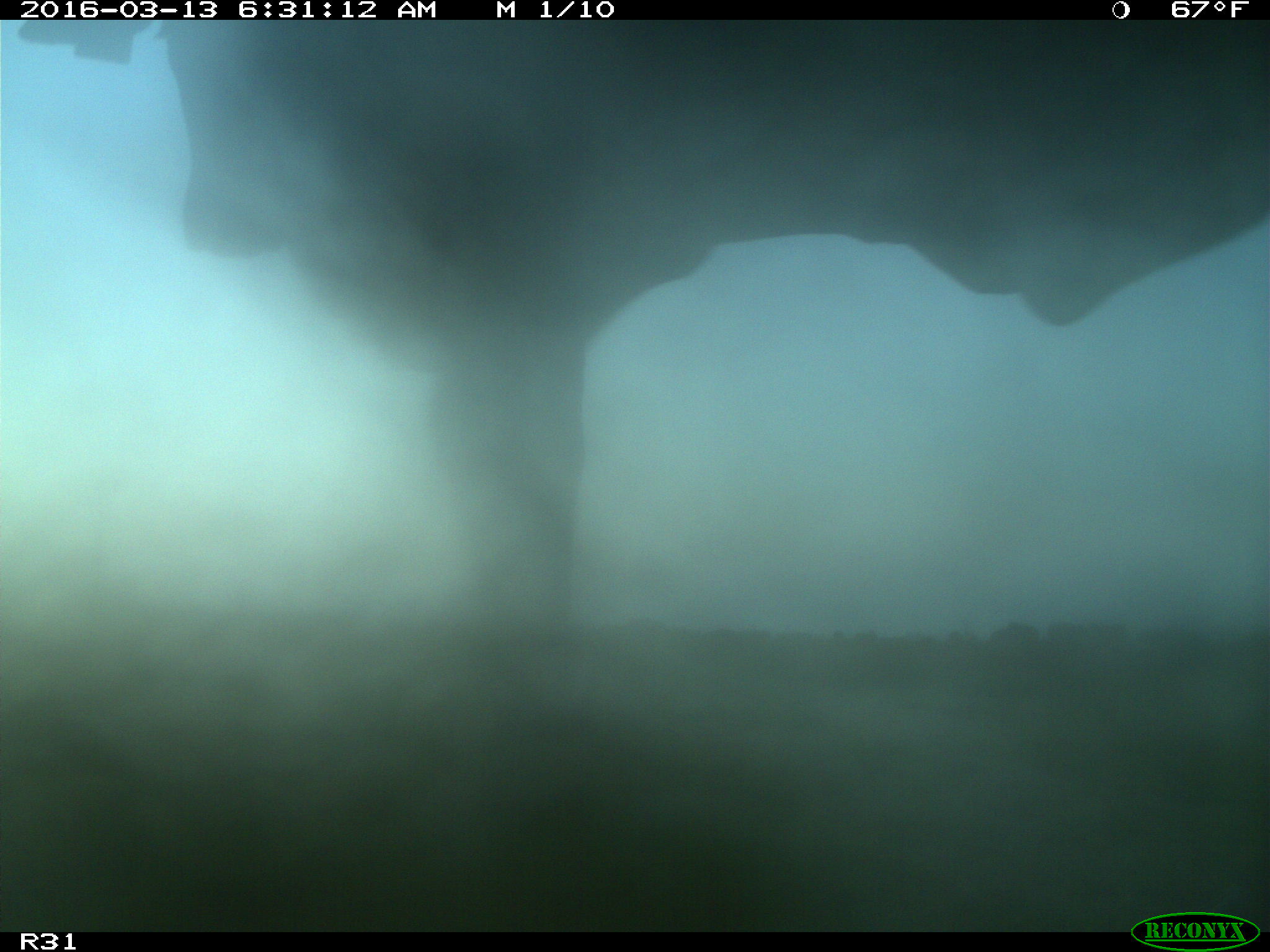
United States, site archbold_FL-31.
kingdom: Animalia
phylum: Chordata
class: Mammalia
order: Artiodactyla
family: Bovidae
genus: Bos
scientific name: Bos taurus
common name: domestic cow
Bos taurus (domestic cow).